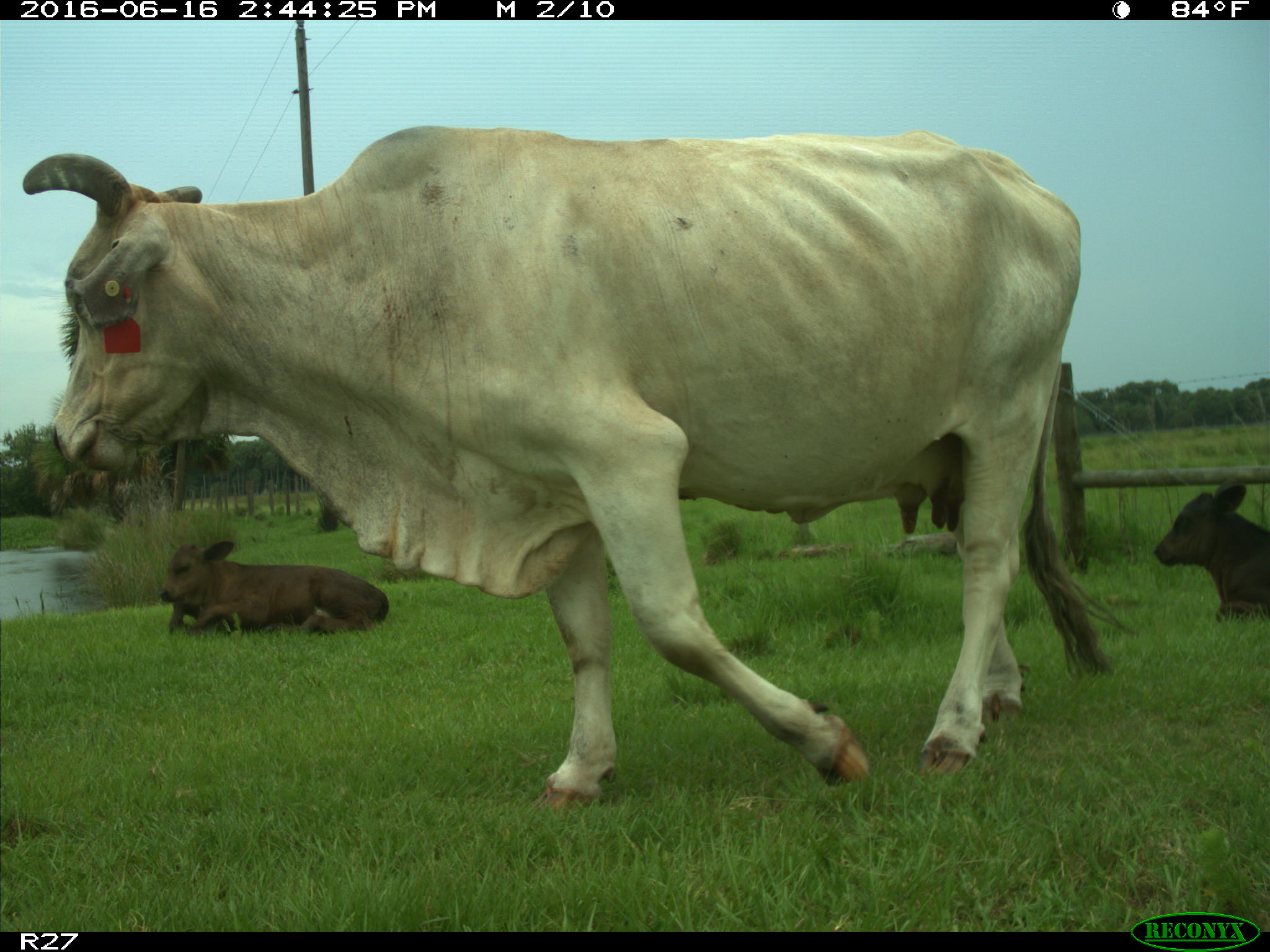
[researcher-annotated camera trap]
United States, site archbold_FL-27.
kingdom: Animalia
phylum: Chordata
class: Mammalia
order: Artiodactyla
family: Bovidae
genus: Bos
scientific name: Bos taurus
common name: domestic cow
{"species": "Bos taurus (domestic cow)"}